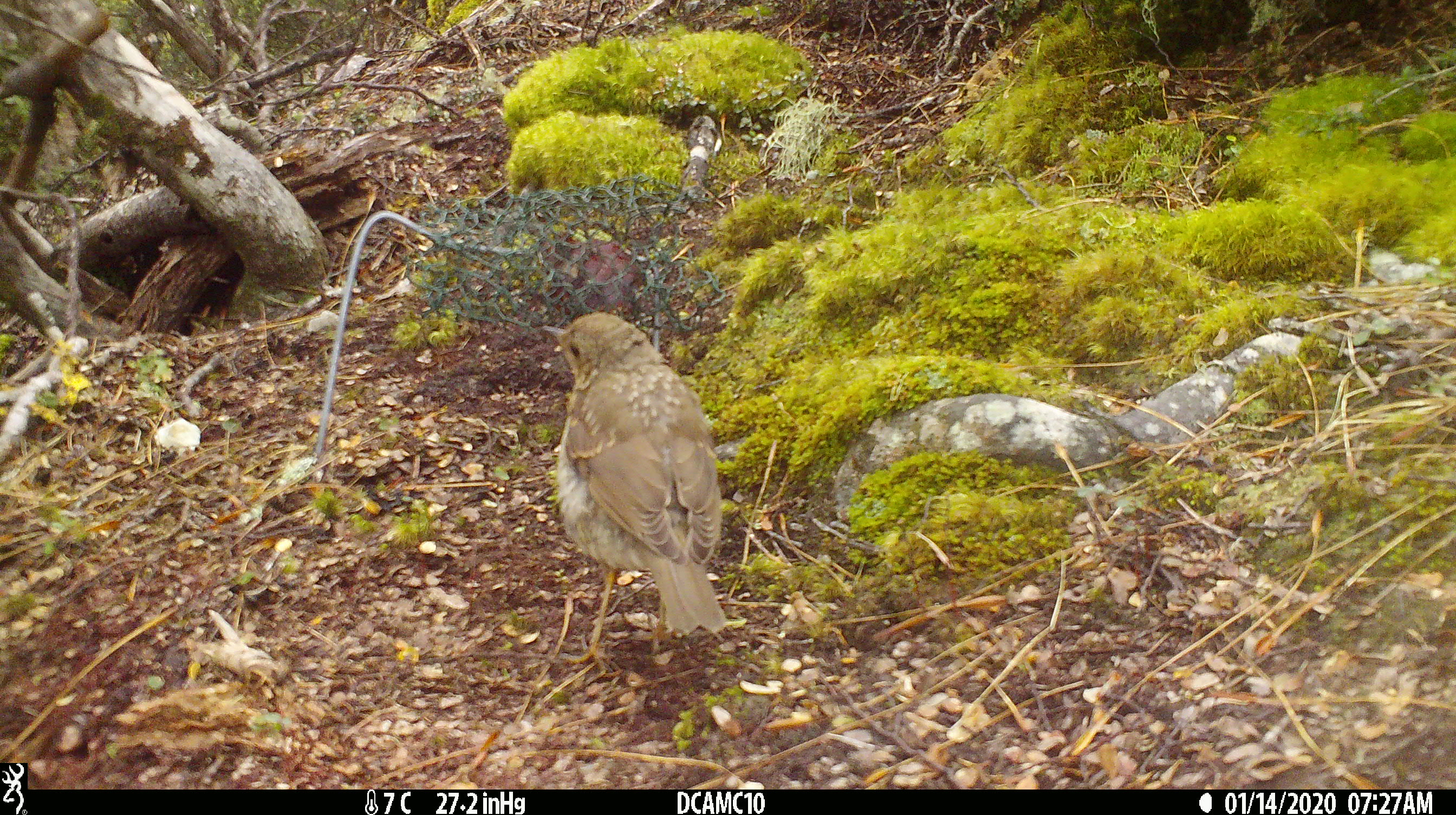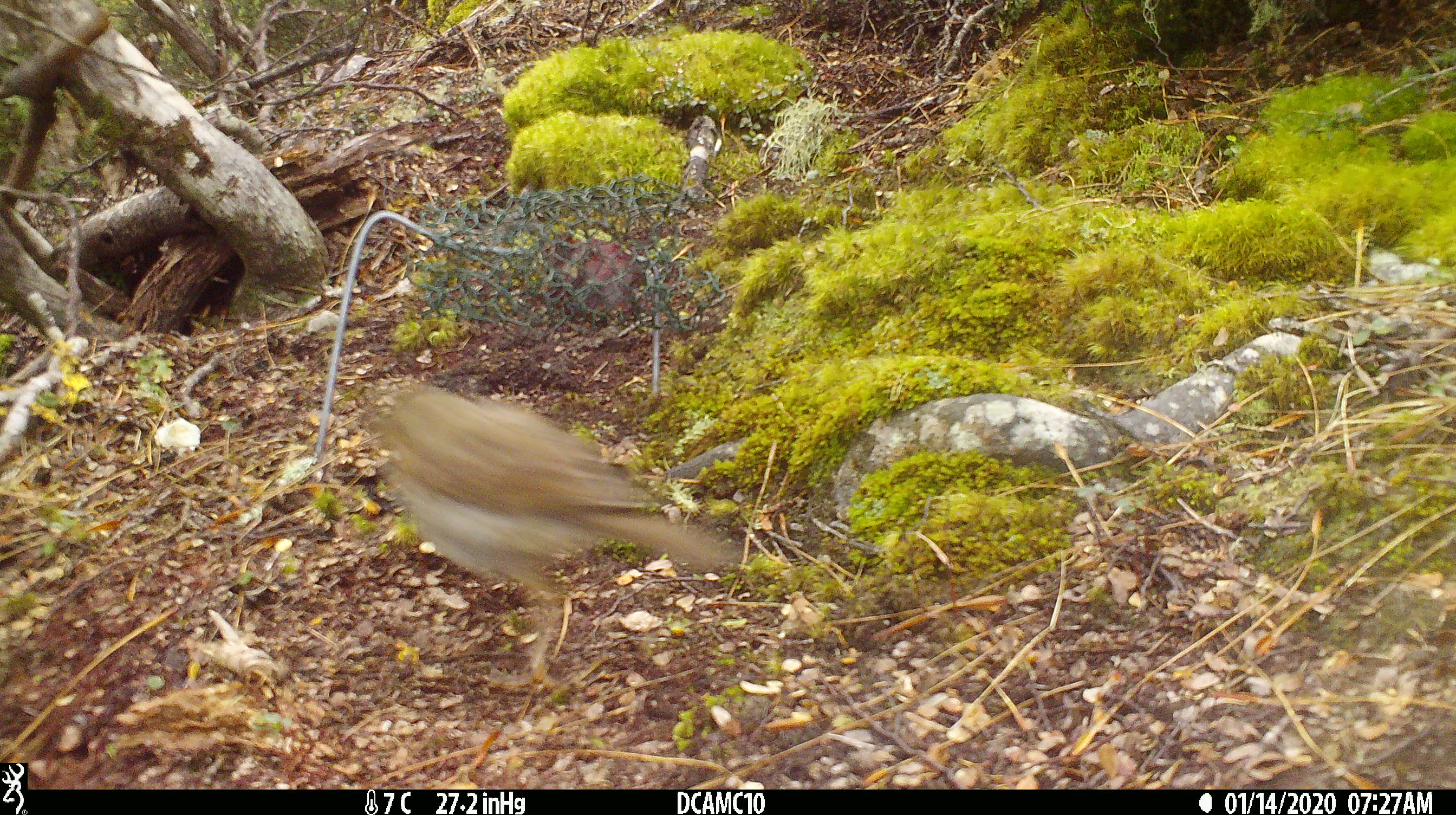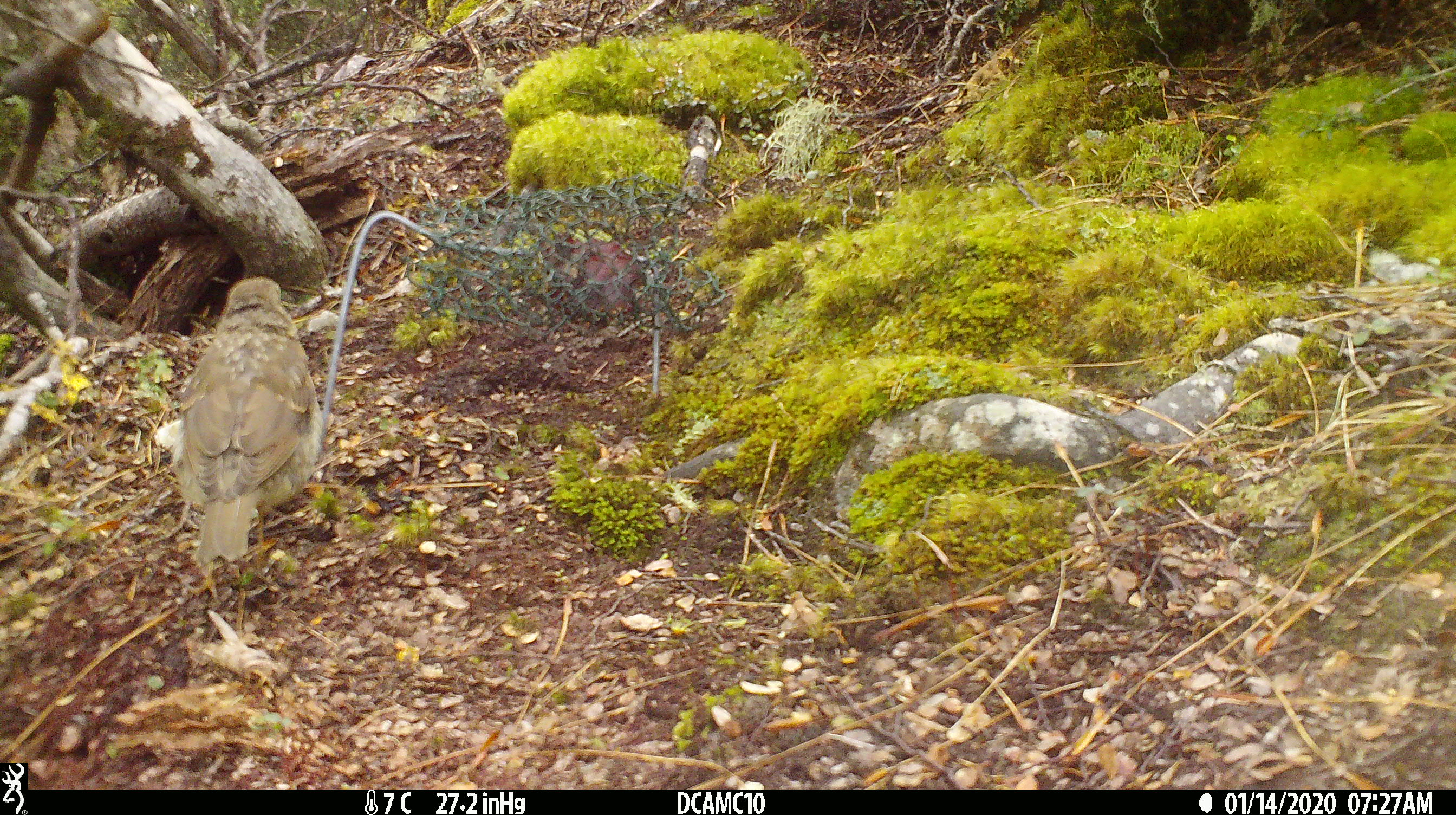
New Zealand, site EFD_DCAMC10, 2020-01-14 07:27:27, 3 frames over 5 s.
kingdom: Animalia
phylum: Chordata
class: Aves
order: Passeriformes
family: Turdidae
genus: Turdus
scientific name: Turdus philomelos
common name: song thrush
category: thrush